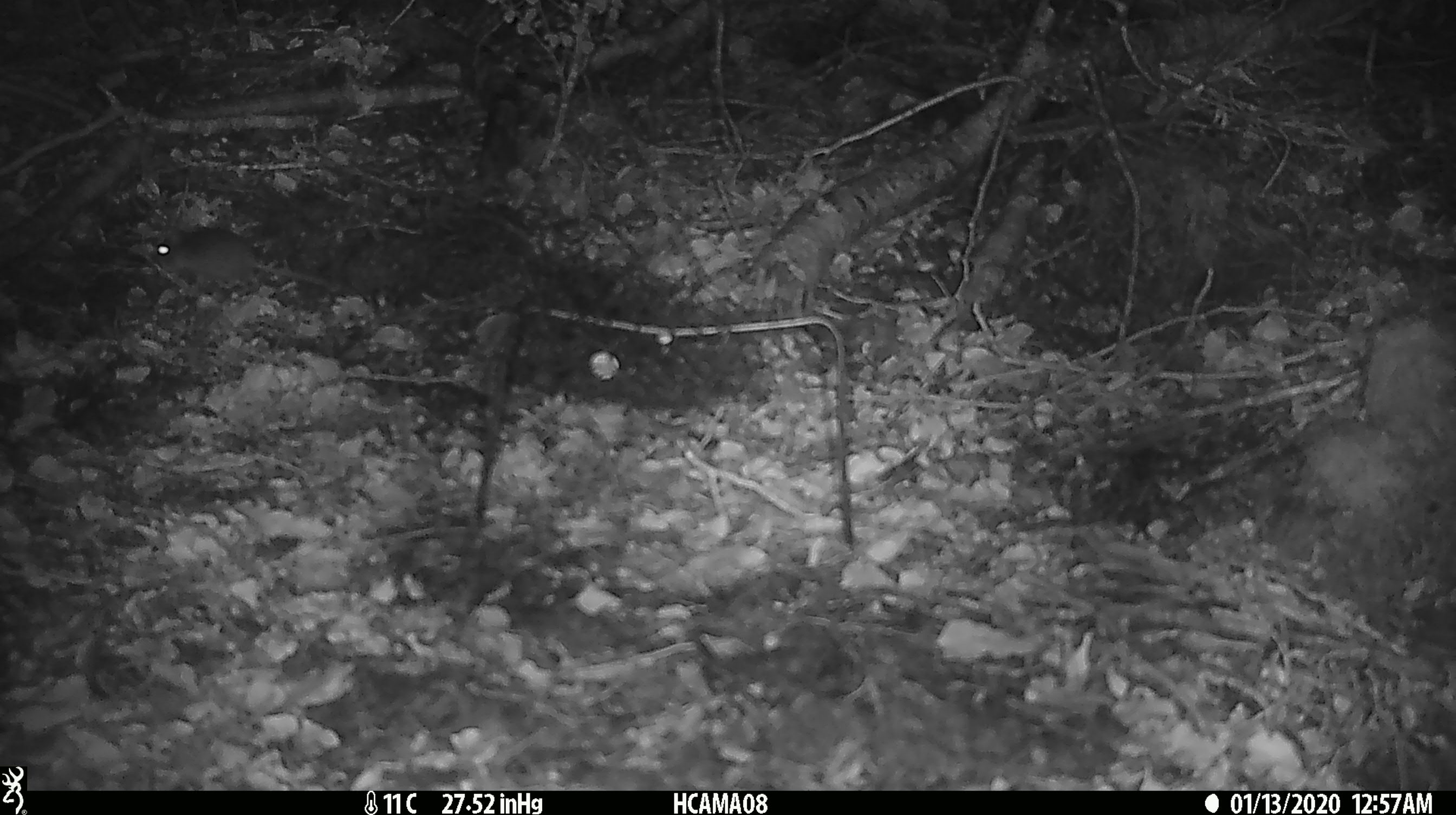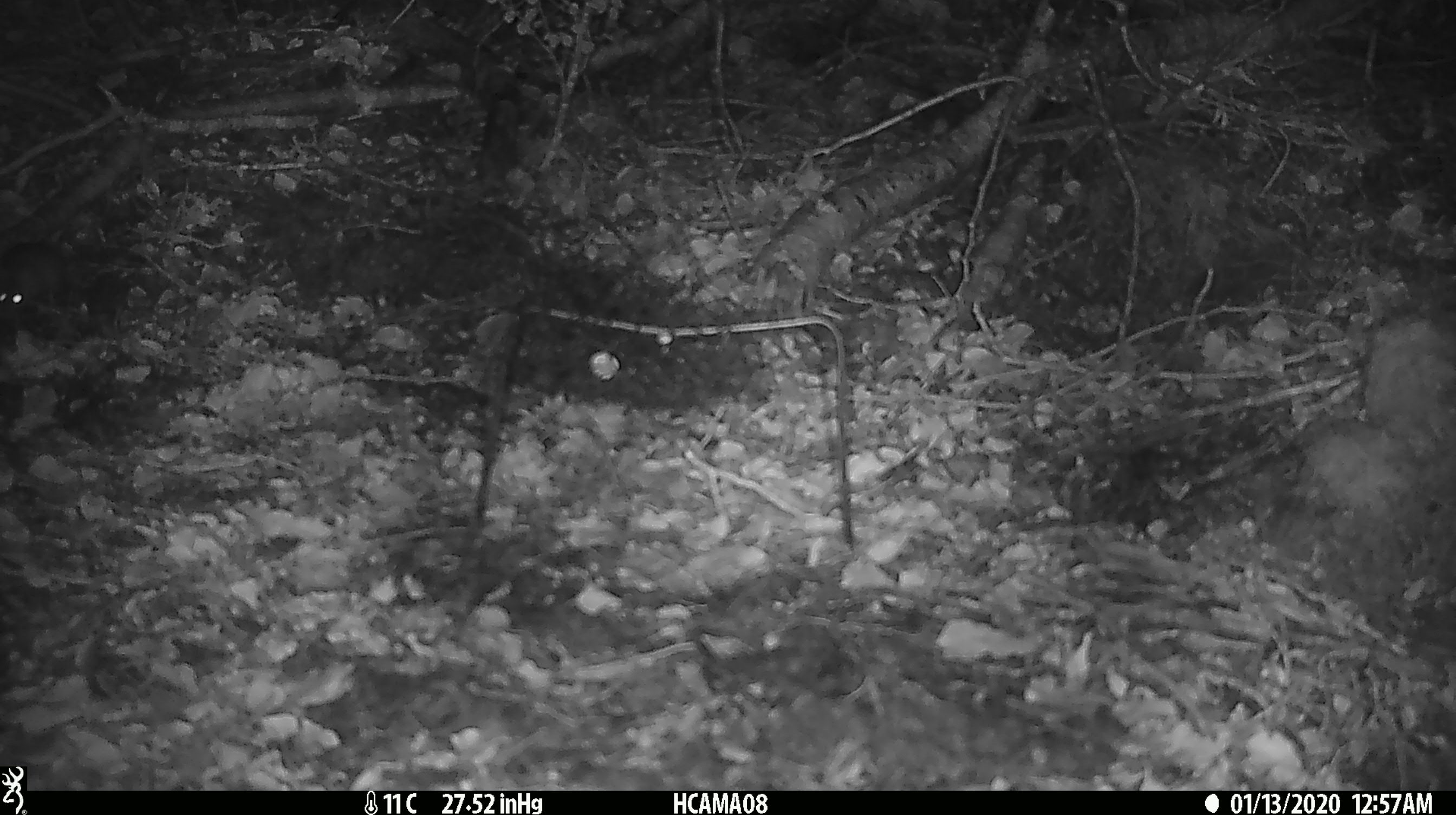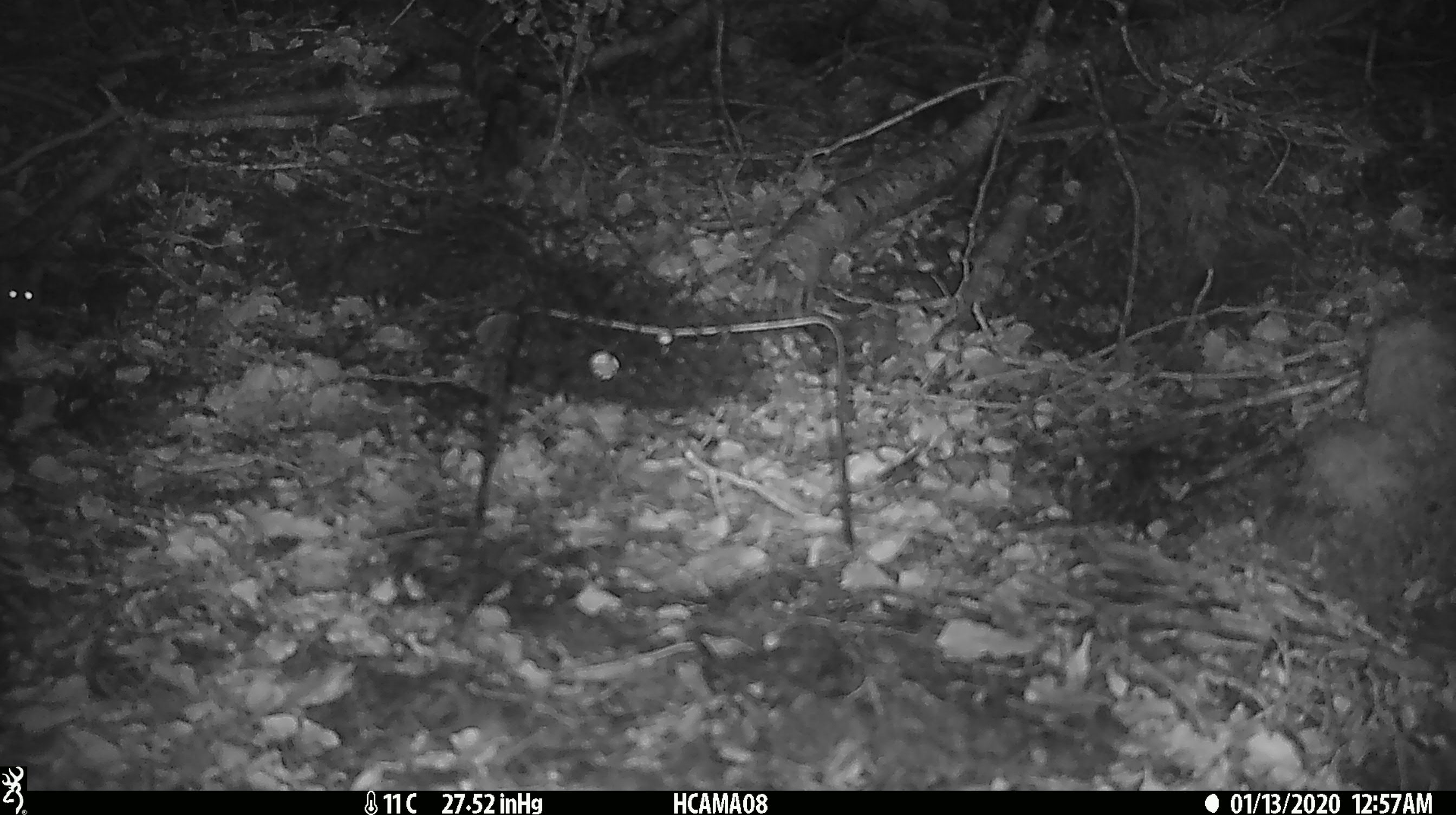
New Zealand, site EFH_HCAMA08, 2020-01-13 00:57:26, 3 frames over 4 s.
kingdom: Animalia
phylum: Chordata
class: Mammalia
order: Rodentia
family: Muridae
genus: Mus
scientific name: Mus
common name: mouse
Mouse (Mus).